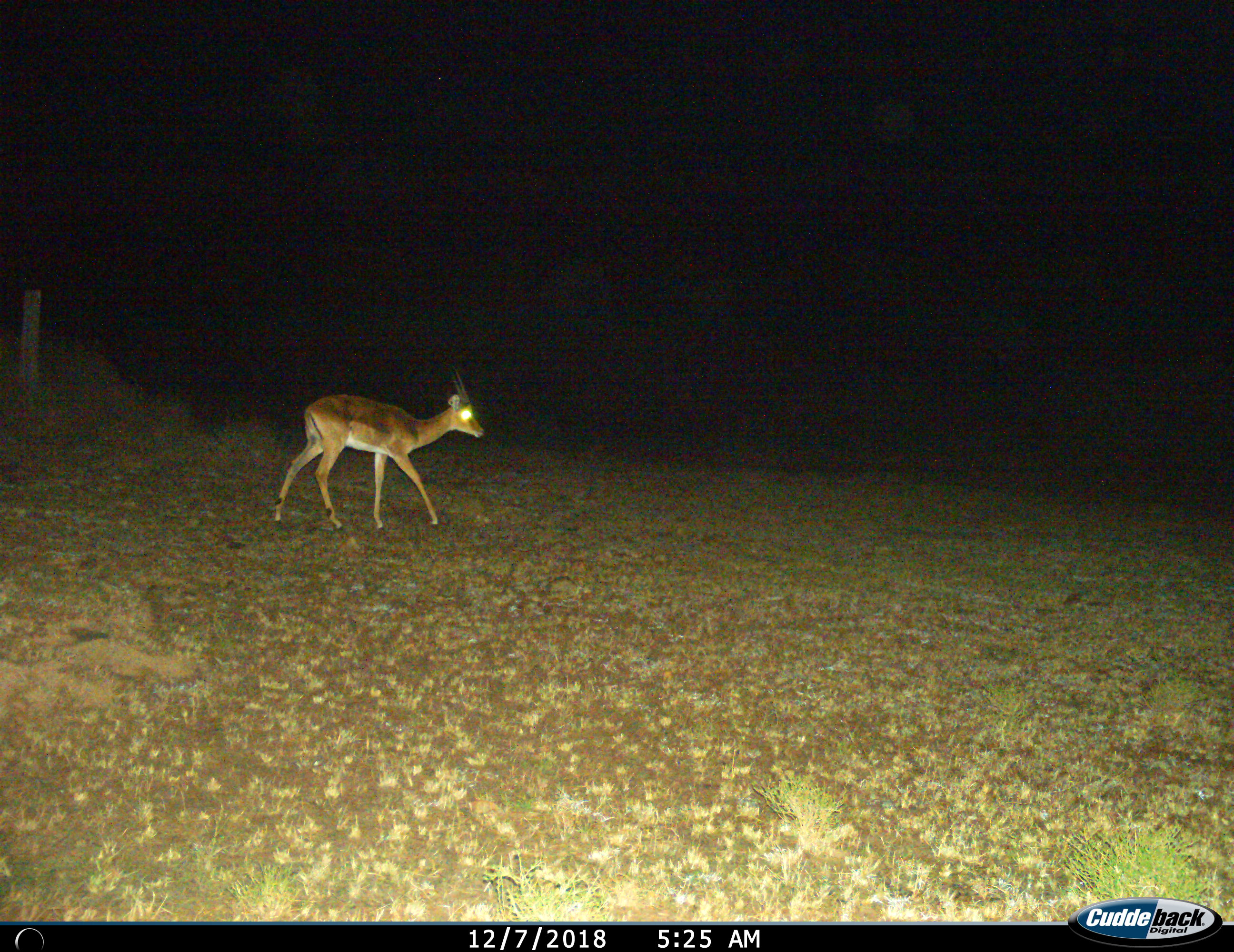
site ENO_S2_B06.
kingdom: Animalia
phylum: Chordata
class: Mammalia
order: Artiodactyla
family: Bovidae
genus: Aepyceros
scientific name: Aepyceros melampus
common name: impala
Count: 1.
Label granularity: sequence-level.